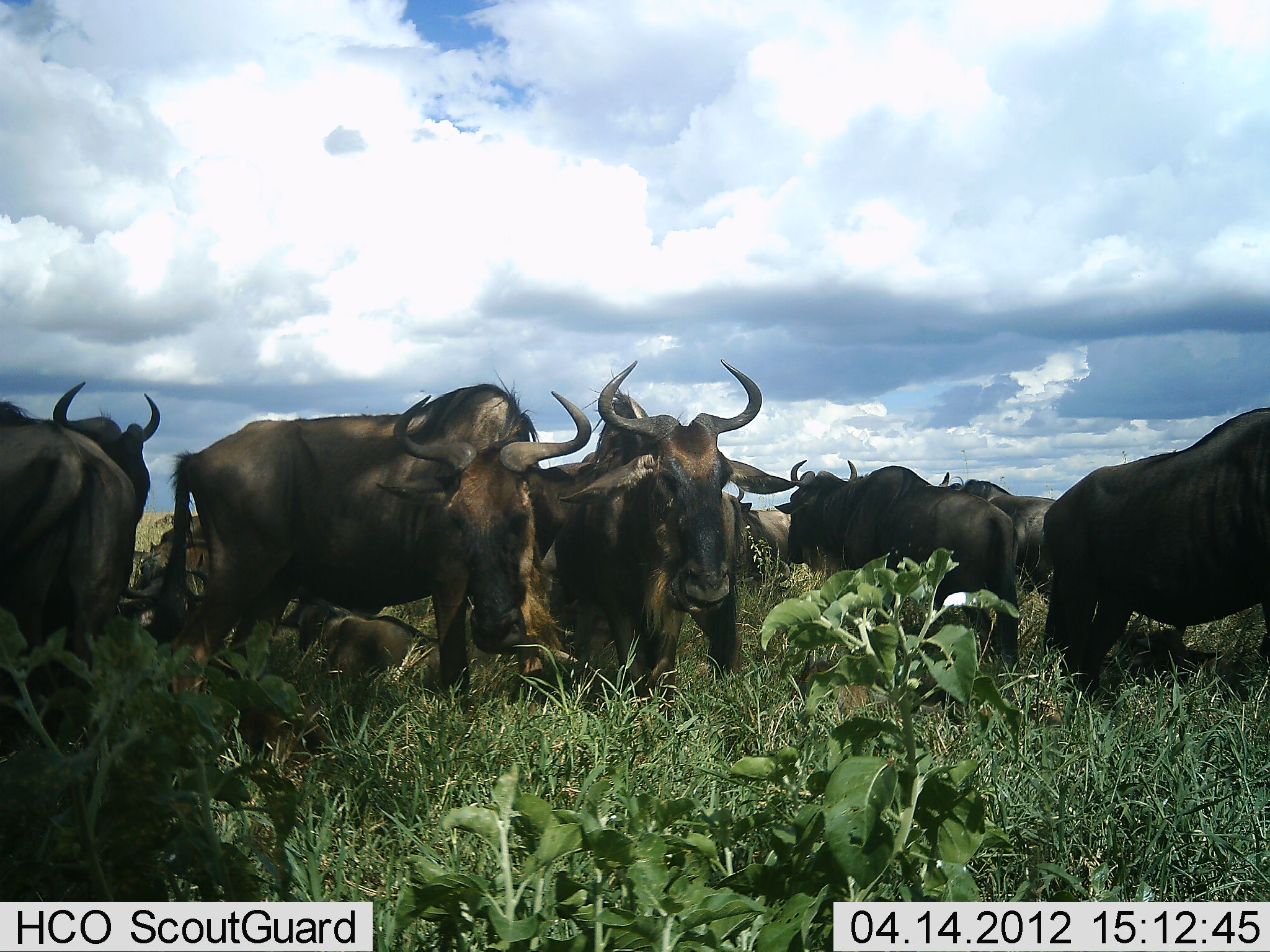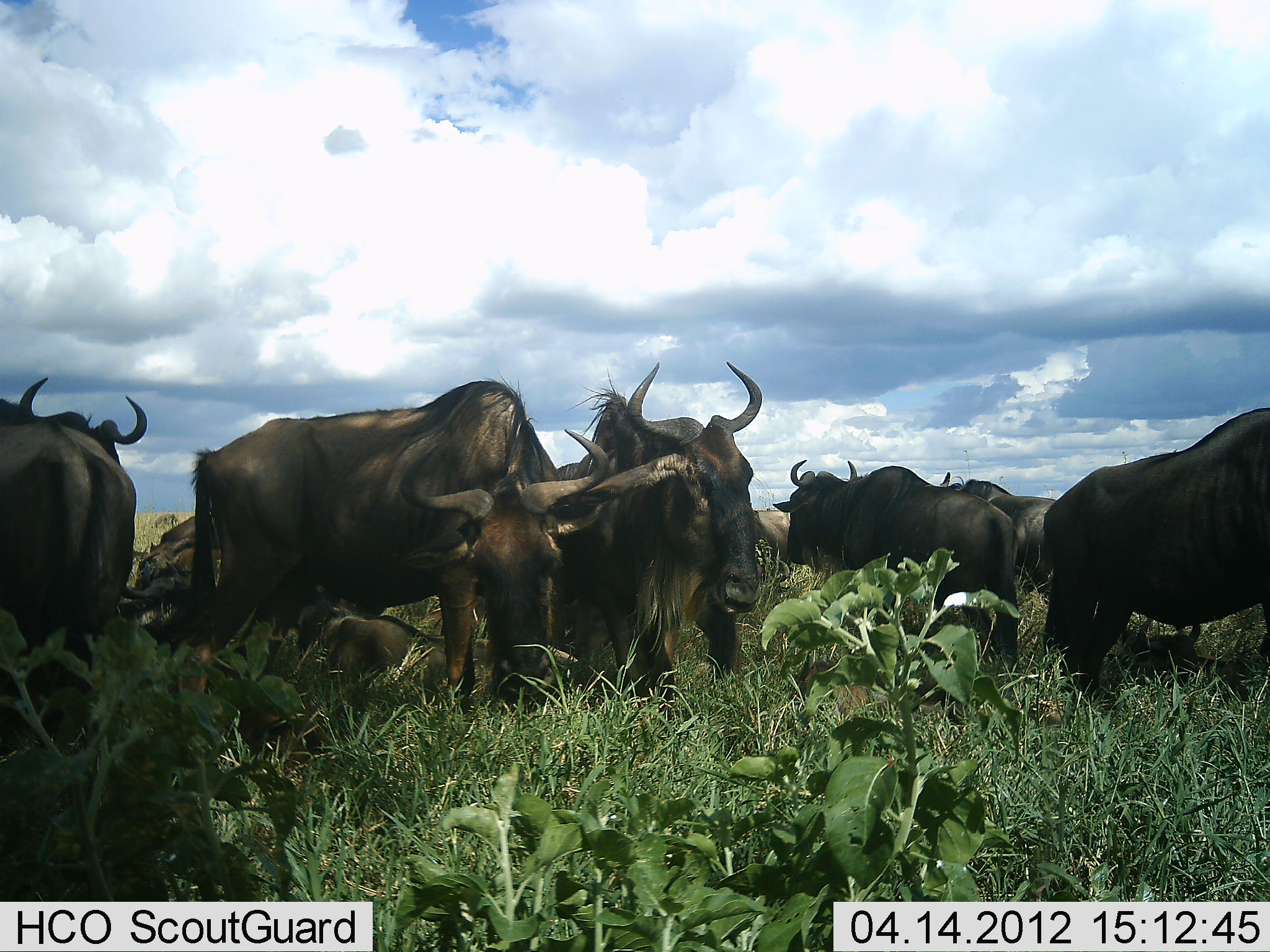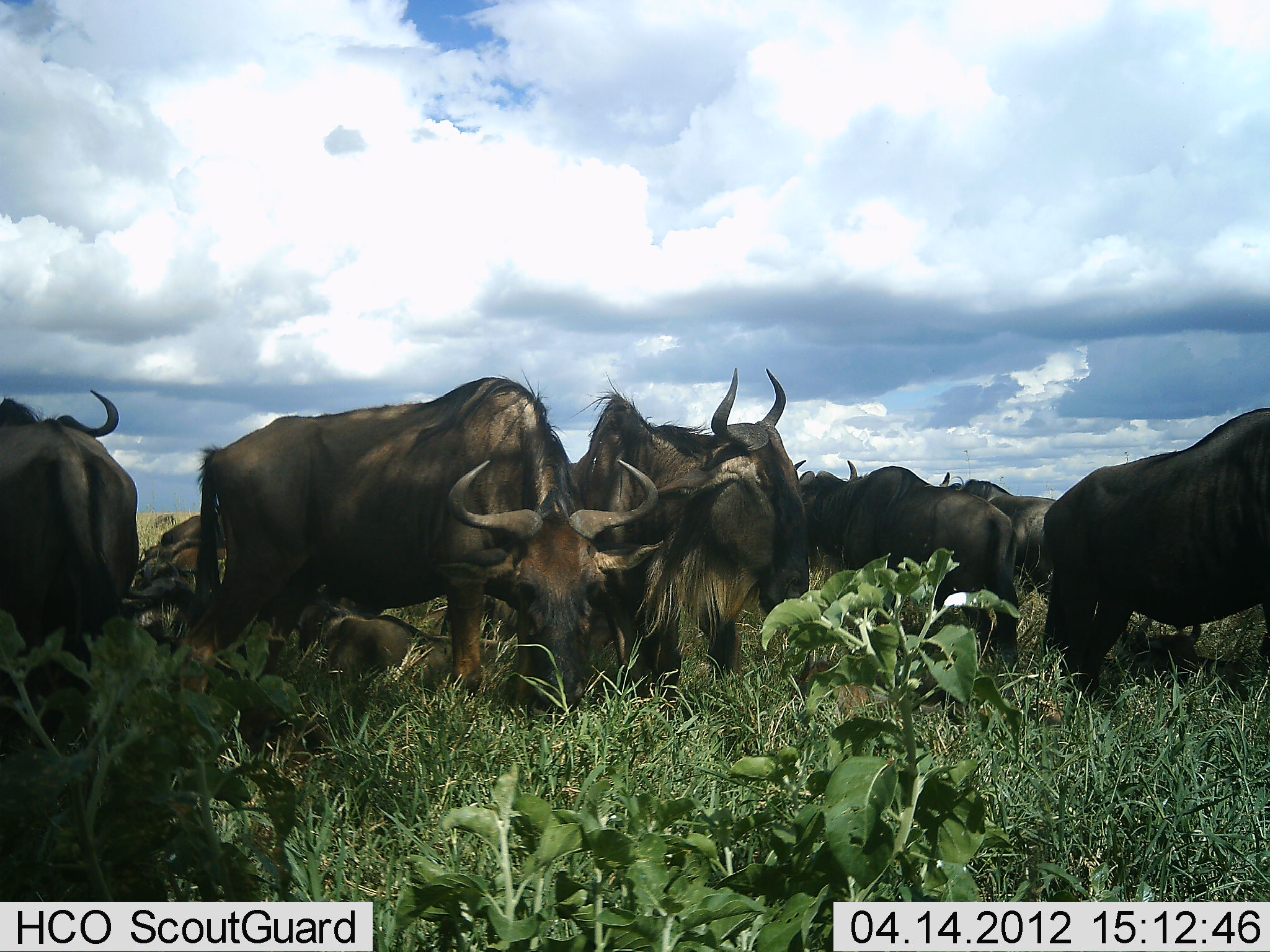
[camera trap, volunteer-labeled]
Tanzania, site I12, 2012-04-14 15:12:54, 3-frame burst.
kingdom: Animalia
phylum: Chordata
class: Mammalia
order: Artiodactyla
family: Bovidae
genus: Connochaetes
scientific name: Connochaetes taurinus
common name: blue wildebeest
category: wildebeest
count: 9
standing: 88%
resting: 50%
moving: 6%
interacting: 0%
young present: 31%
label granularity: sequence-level